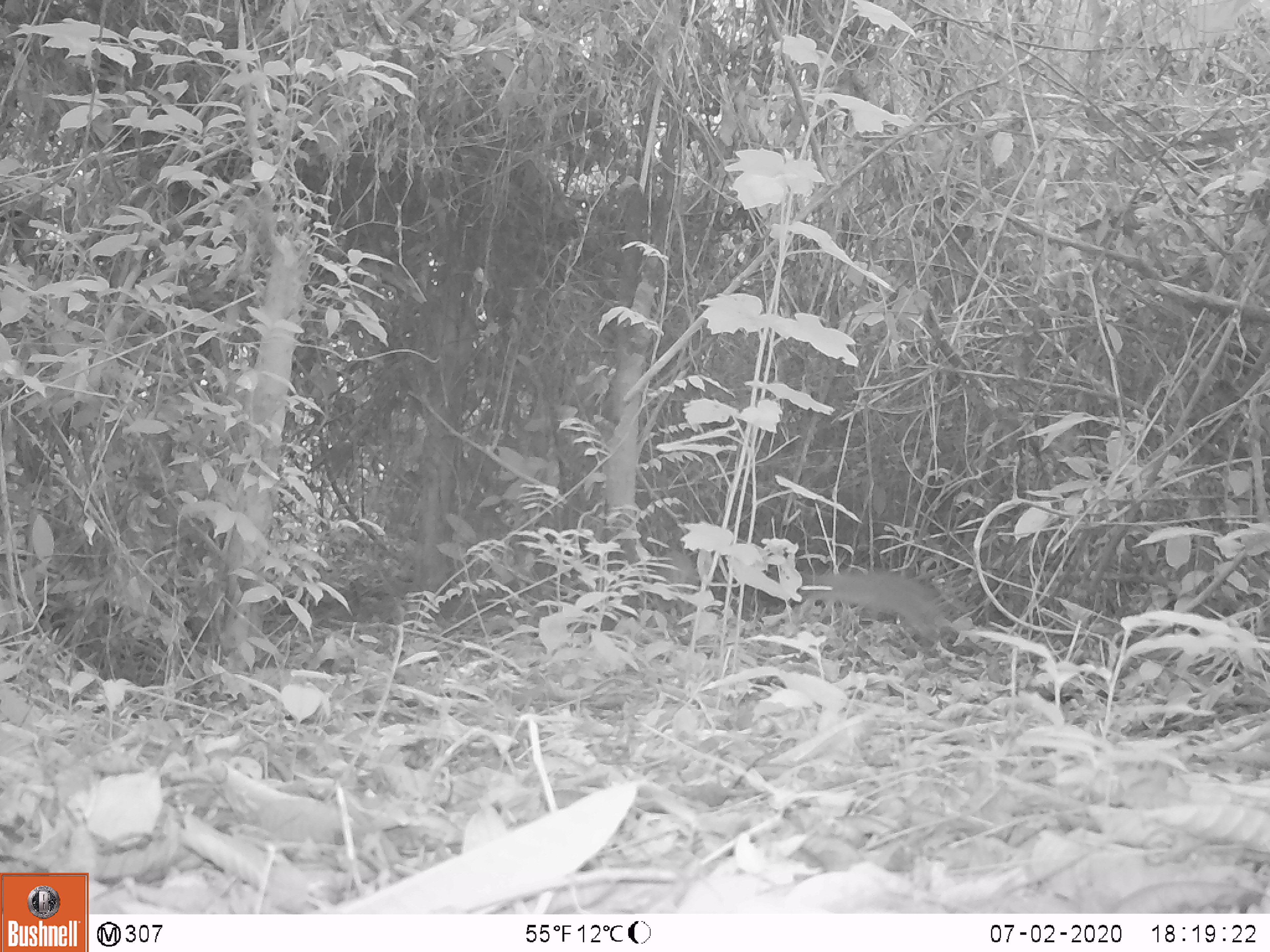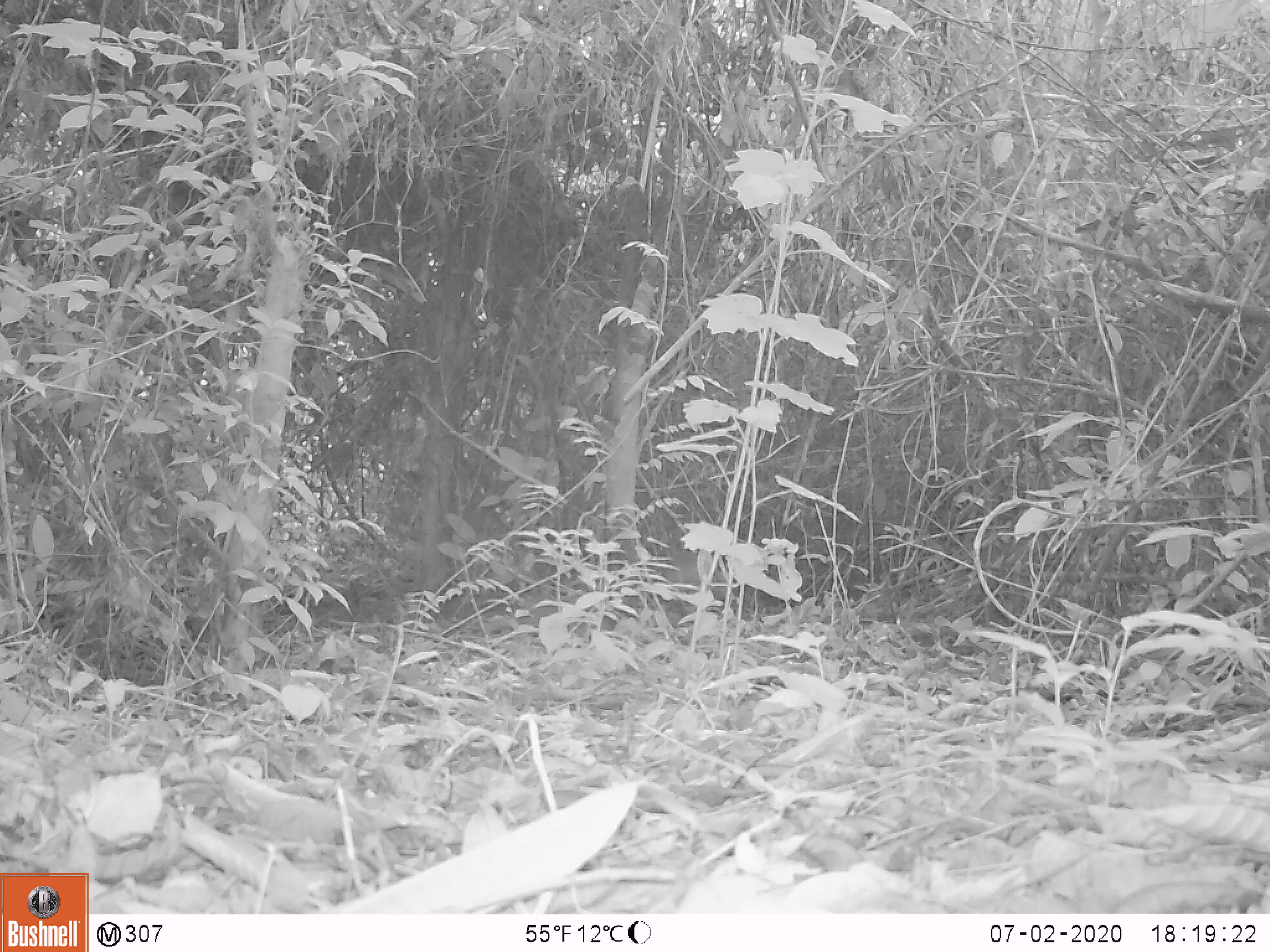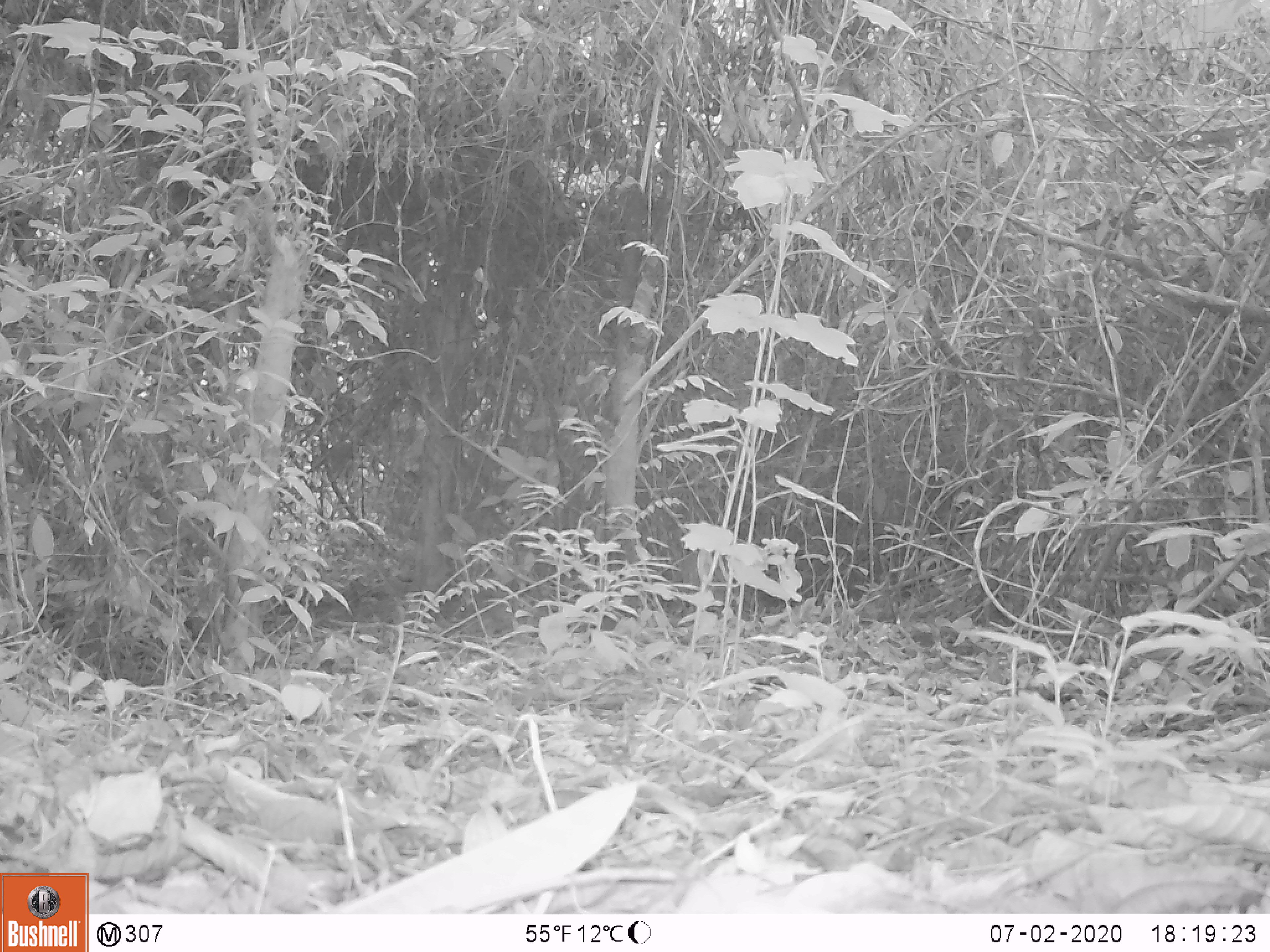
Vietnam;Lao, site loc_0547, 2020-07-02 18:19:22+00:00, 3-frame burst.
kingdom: Animalia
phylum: Chordata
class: Mammalia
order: Artiodactyla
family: Tragulidae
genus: Moschiola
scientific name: Moschiola meminna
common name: chevrotain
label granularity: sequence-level